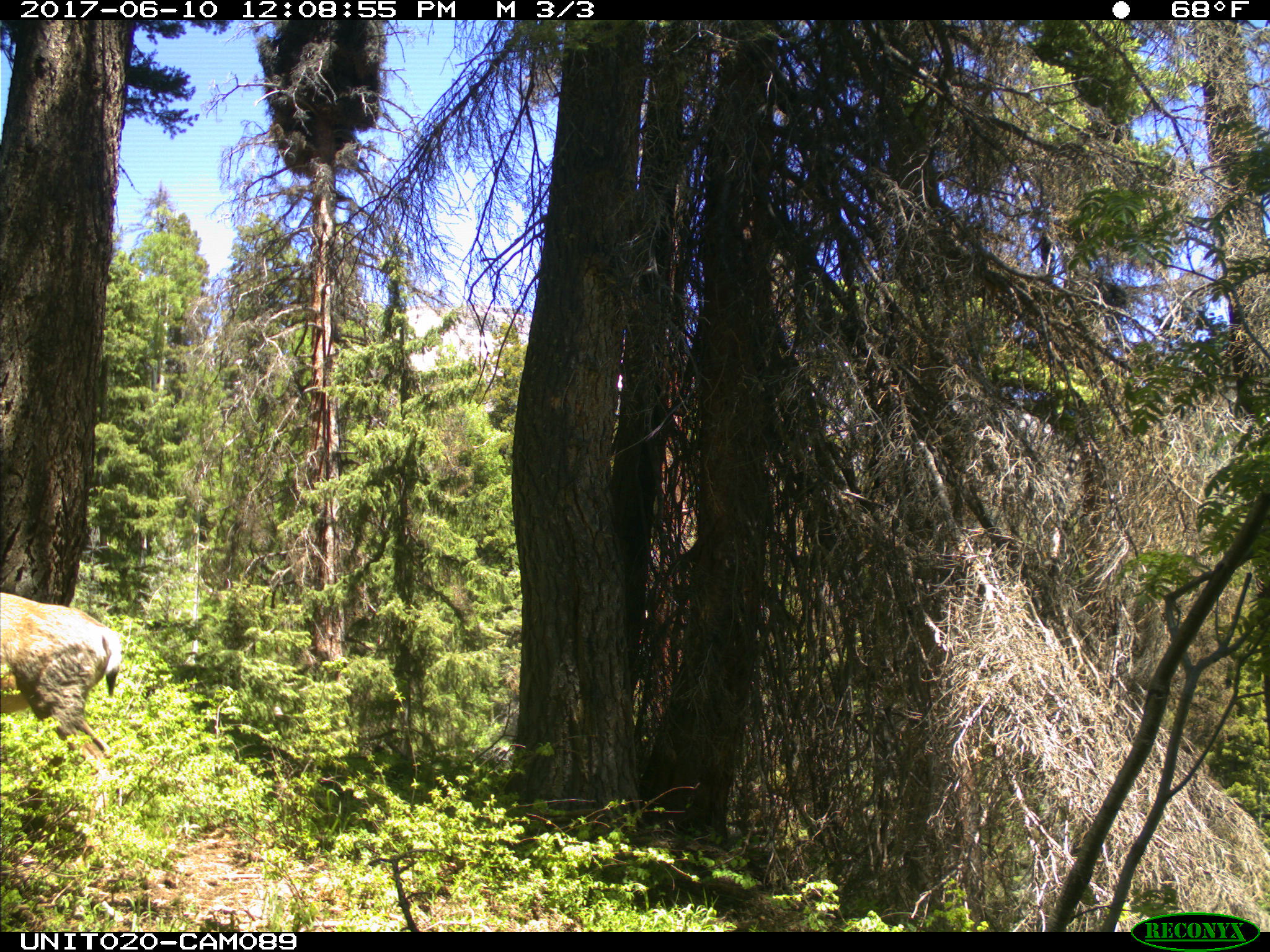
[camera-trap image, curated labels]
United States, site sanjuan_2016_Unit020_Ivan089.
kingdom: Animalia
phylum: Chordata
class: Mammalia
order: Artiodactyla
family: Cervidae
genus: Odocoileus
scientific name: Odocoileus hemionus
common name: mule deer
Odocoileus hemionus (mule deer).